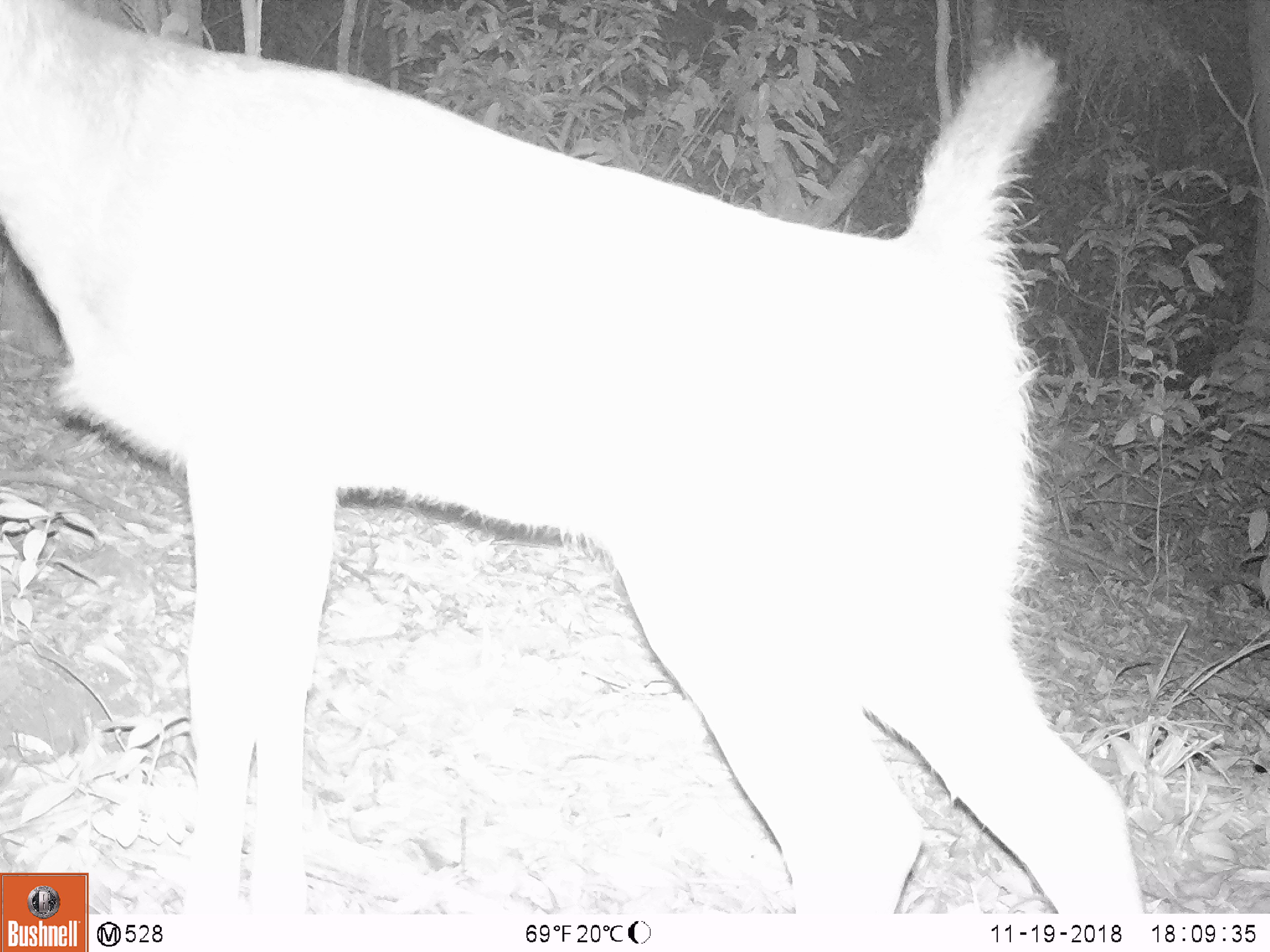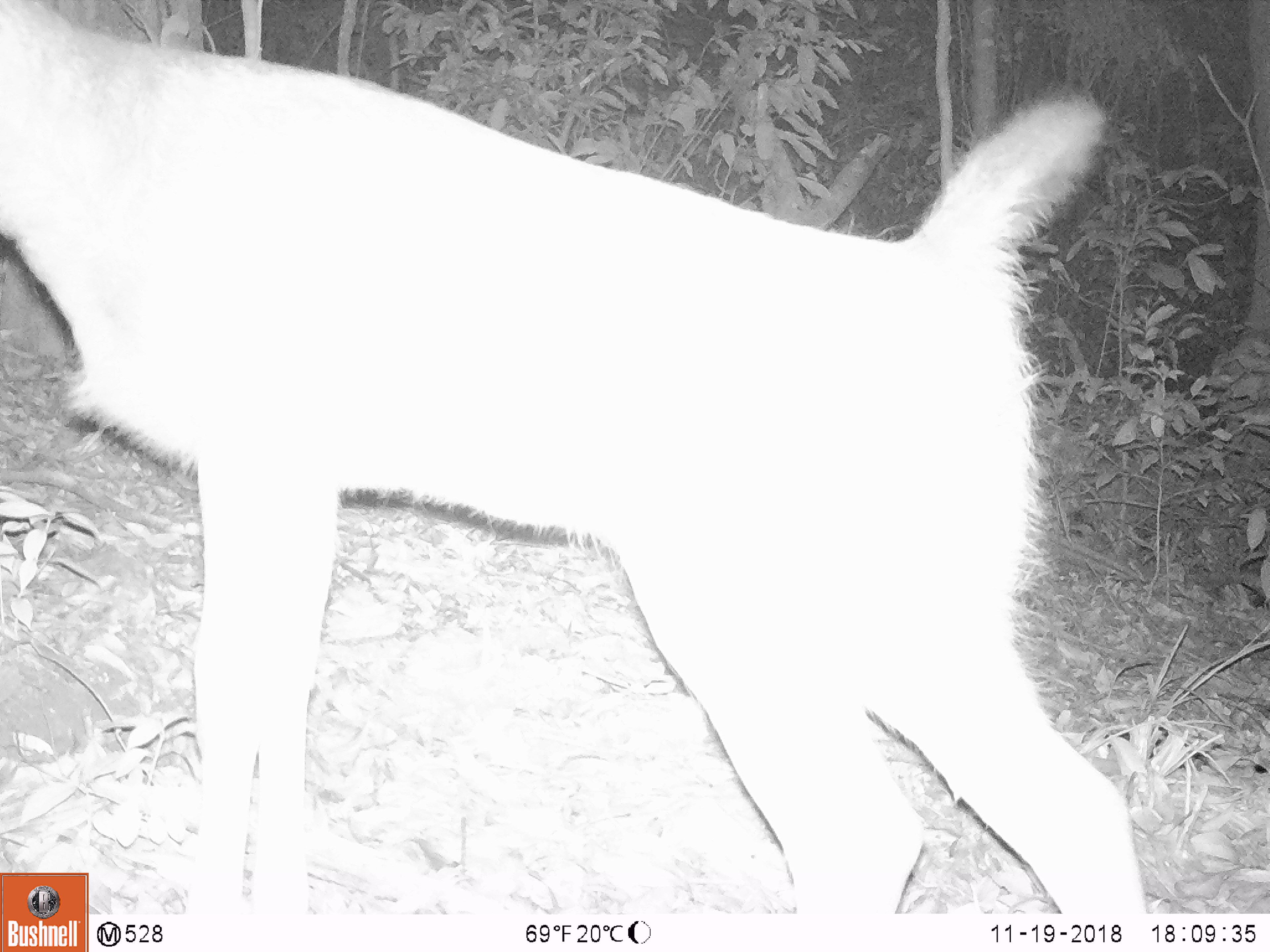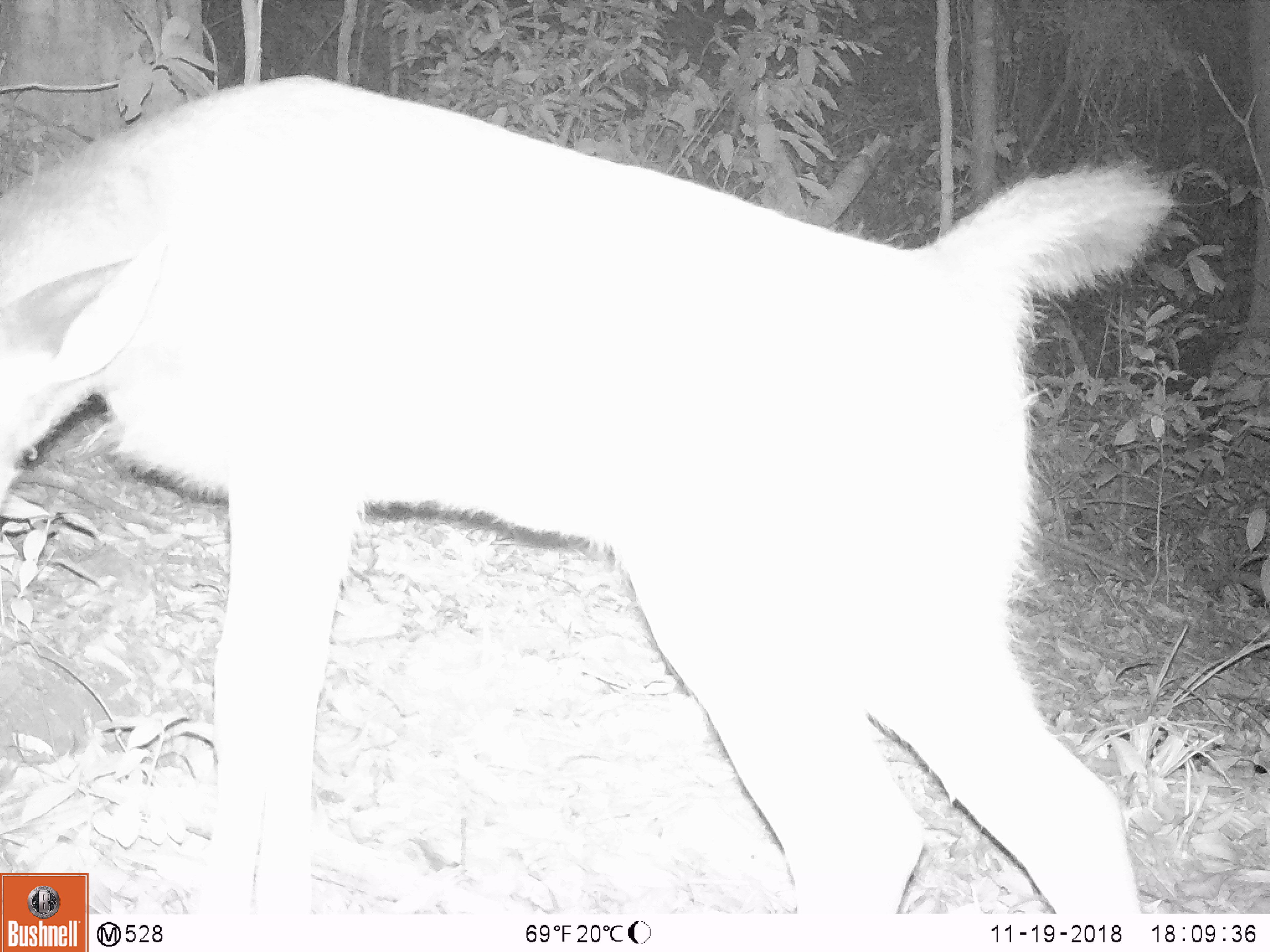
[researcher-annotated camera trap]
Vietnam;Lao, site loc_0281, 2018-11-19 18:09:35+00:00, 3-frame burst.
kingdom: Animalia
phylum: Chordata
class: Mammalia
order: Artiodactyla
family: Cervidae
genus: Rusa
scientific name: Rusa unicolor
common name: sambar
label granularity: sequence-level